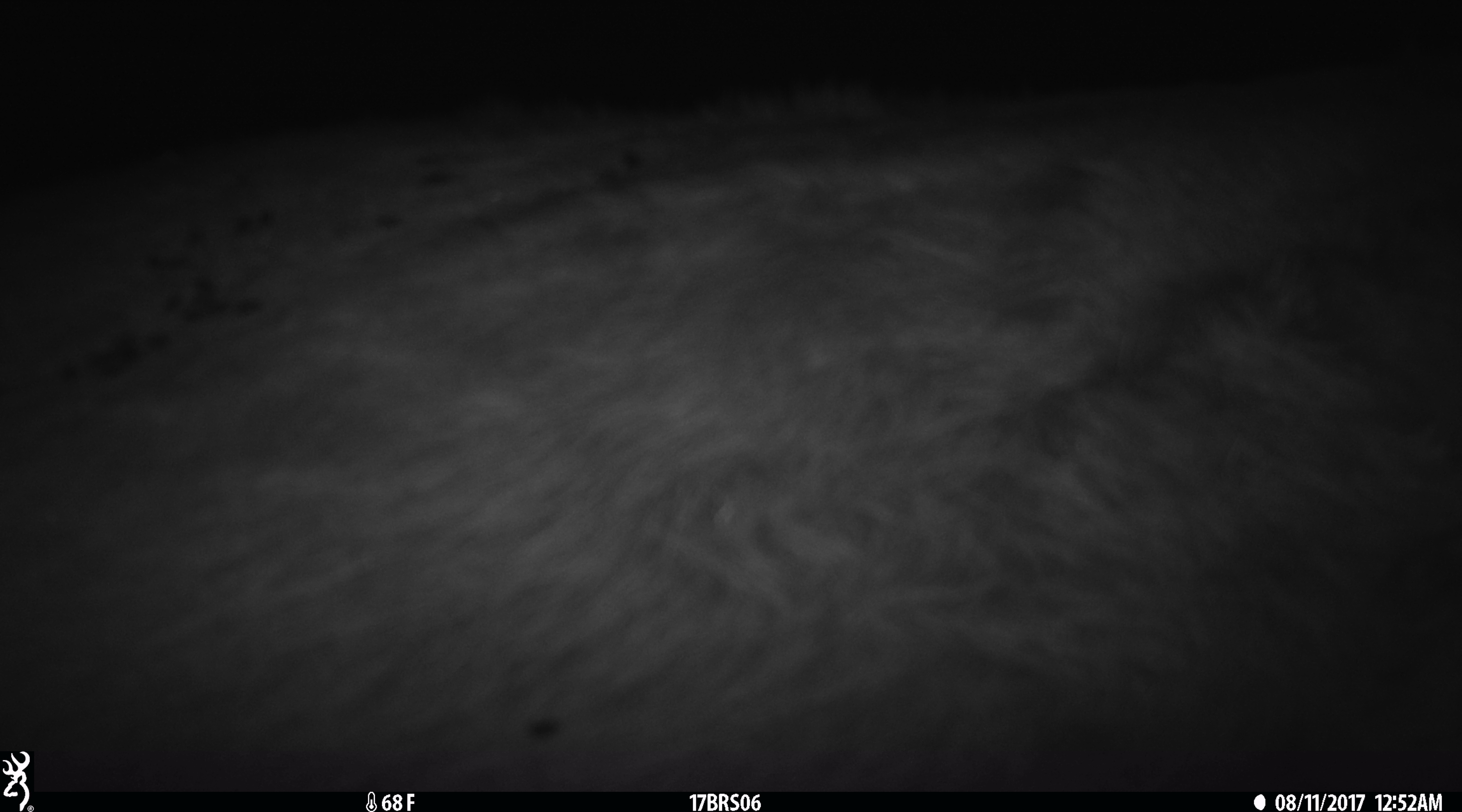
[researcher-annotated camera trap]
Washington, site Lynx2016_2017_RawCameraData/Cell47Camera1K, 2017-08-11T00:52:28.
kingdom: Animalia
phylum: Chordata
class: Mammalia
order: Artiodactyla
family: Bovidae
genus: Bos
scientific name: Bos taurus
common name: domestic cattle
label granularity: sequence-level